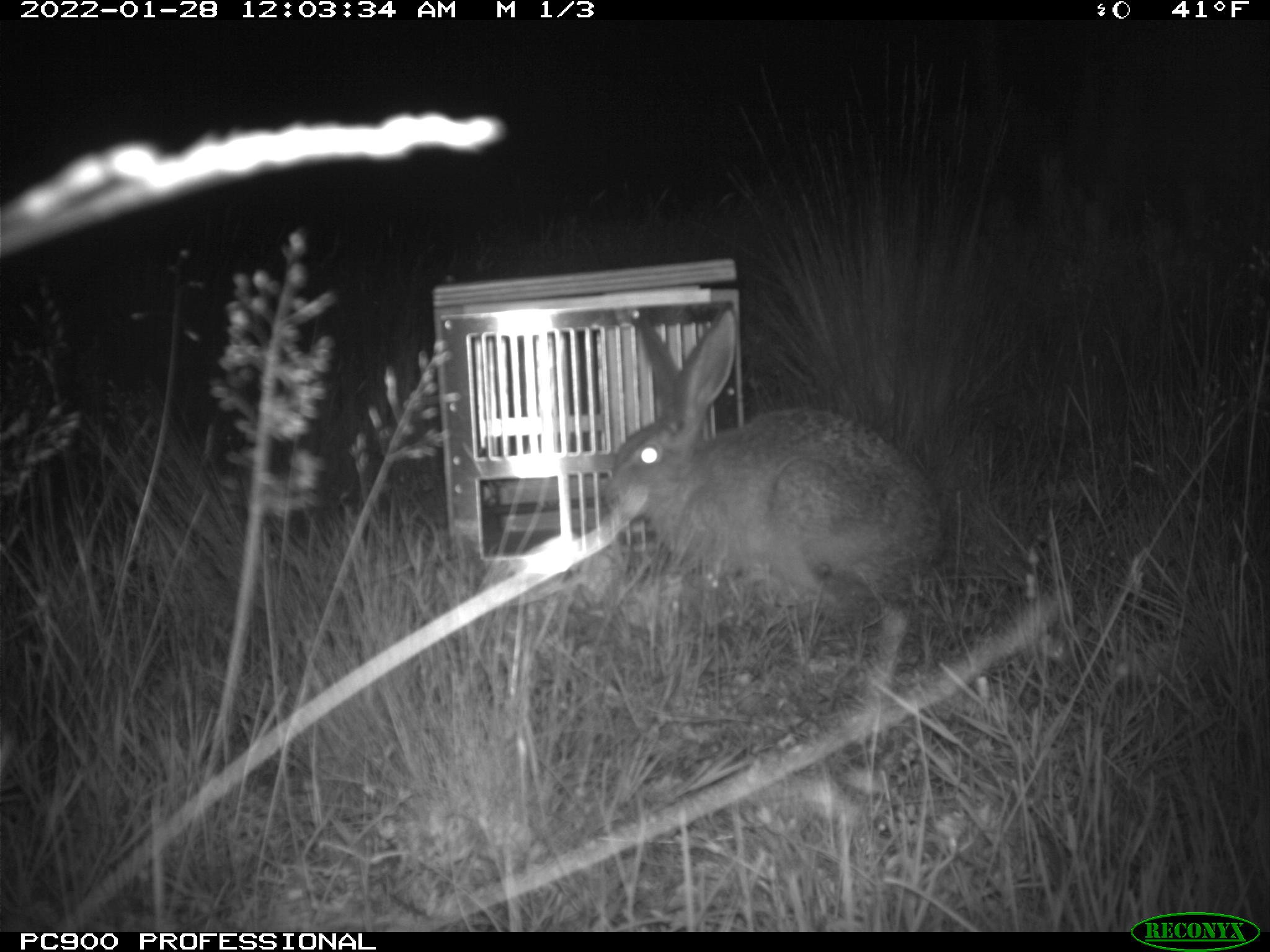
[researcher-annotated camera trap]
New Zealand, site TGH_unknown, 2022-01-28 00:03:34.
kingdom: Animalia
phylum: Chordata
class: Mammalia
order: Lagomorpha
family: Leporidae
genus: Lepus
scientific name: Lepus europaeus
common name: brown hare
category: hare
Hare (brown hare) (Lepus europaeus).